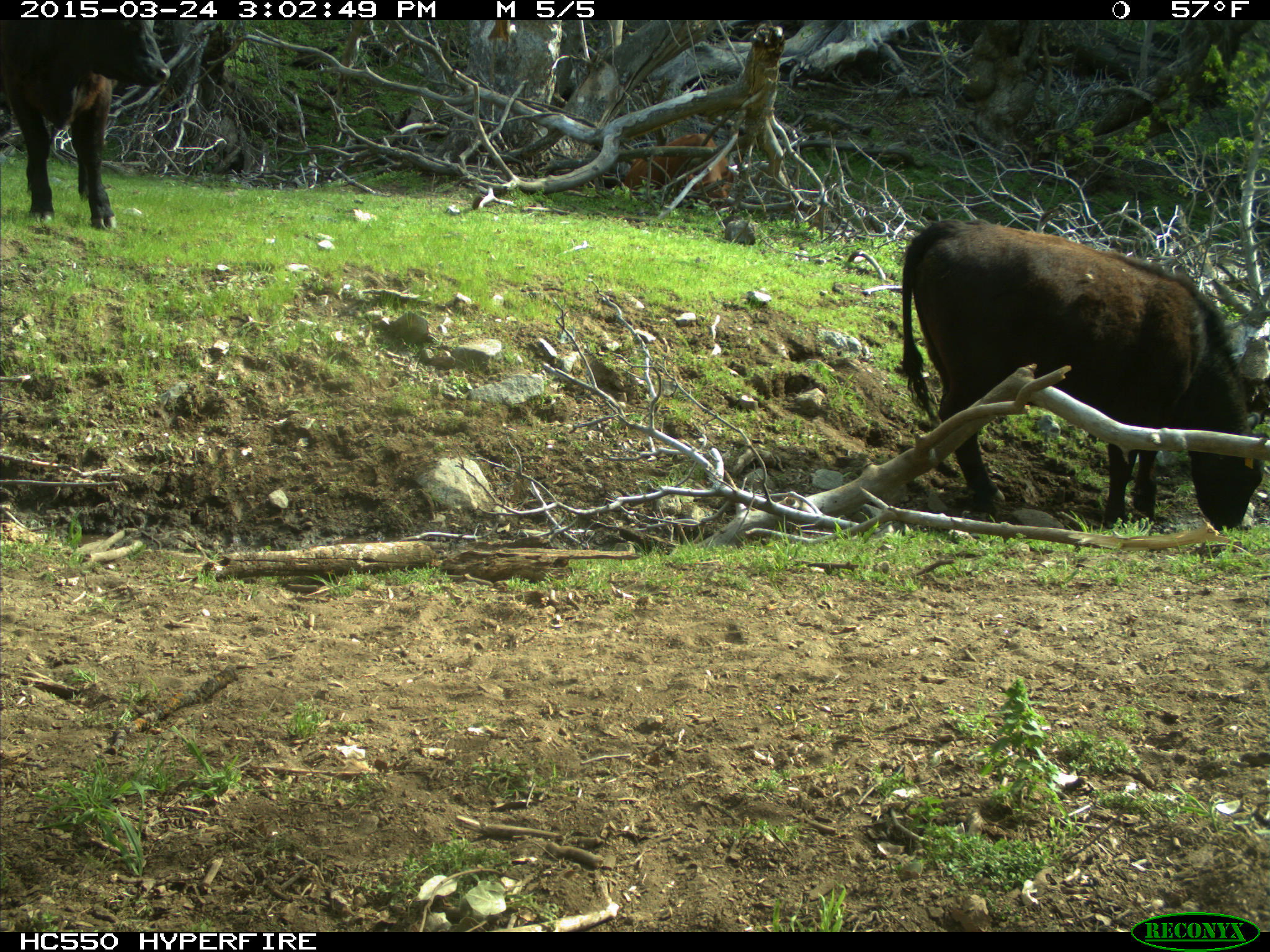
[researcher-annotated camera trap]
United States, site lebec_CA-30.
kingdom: Animalia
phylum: Chordata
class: Mammalia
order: Artiodactyla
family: Bovidae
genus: Bos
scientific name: Bos taurus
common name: domestic cow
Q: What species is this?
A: Bos taurus (domestic cow).